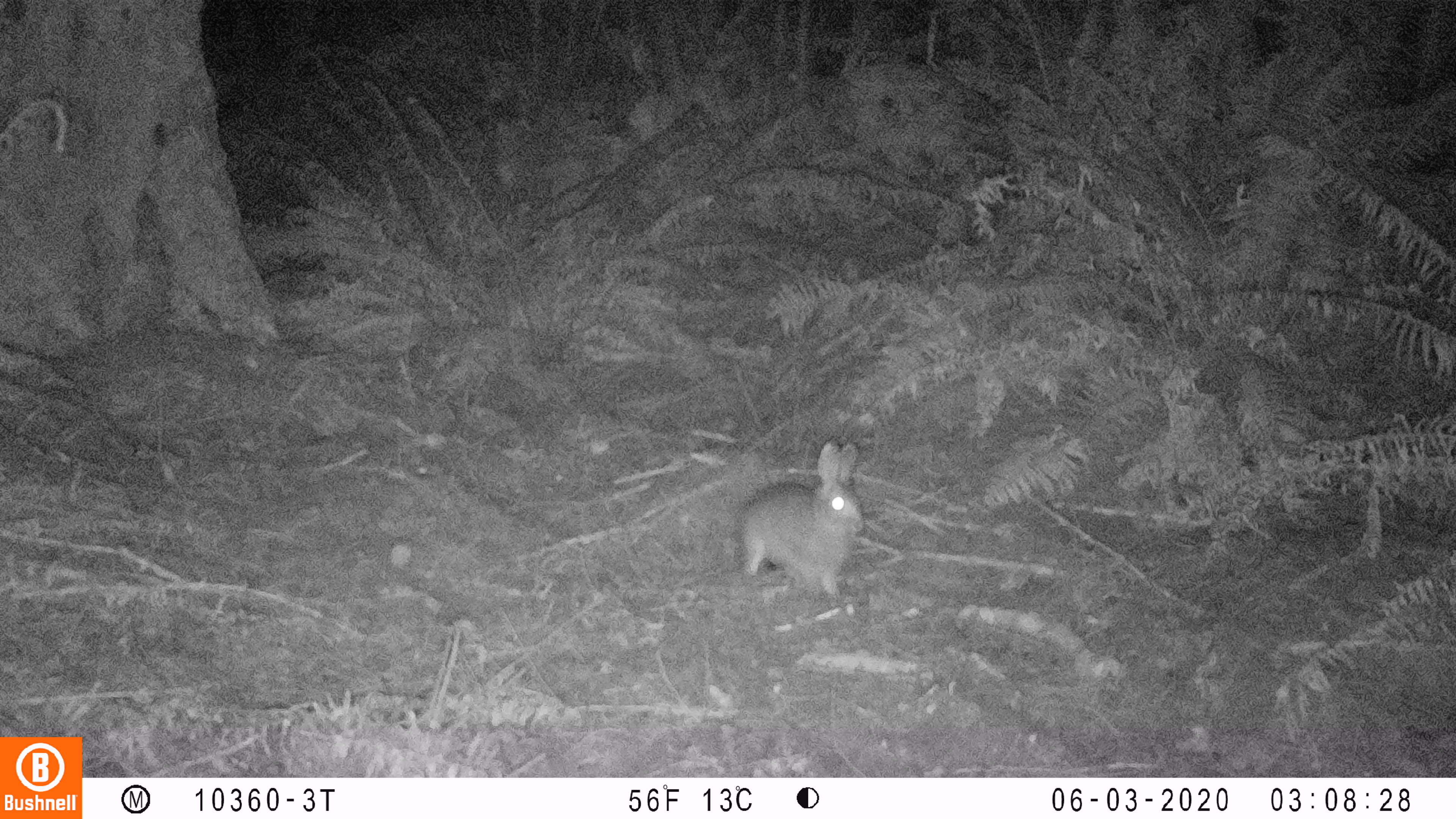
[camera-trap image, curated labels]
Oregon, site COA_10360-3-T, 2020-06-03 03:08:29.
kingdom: Animalia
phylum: Chordata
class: Mammalia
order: Lagomorpha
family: Leporidae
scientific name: Leporidae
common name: hares and rabbits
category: leporidae family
Leporidae family (hares and rabbits) (Leporidae).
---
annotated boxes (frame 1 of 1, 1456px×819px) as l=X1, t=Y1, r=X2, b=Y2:
leporidae family: l=742, t=440, r=859, b=598